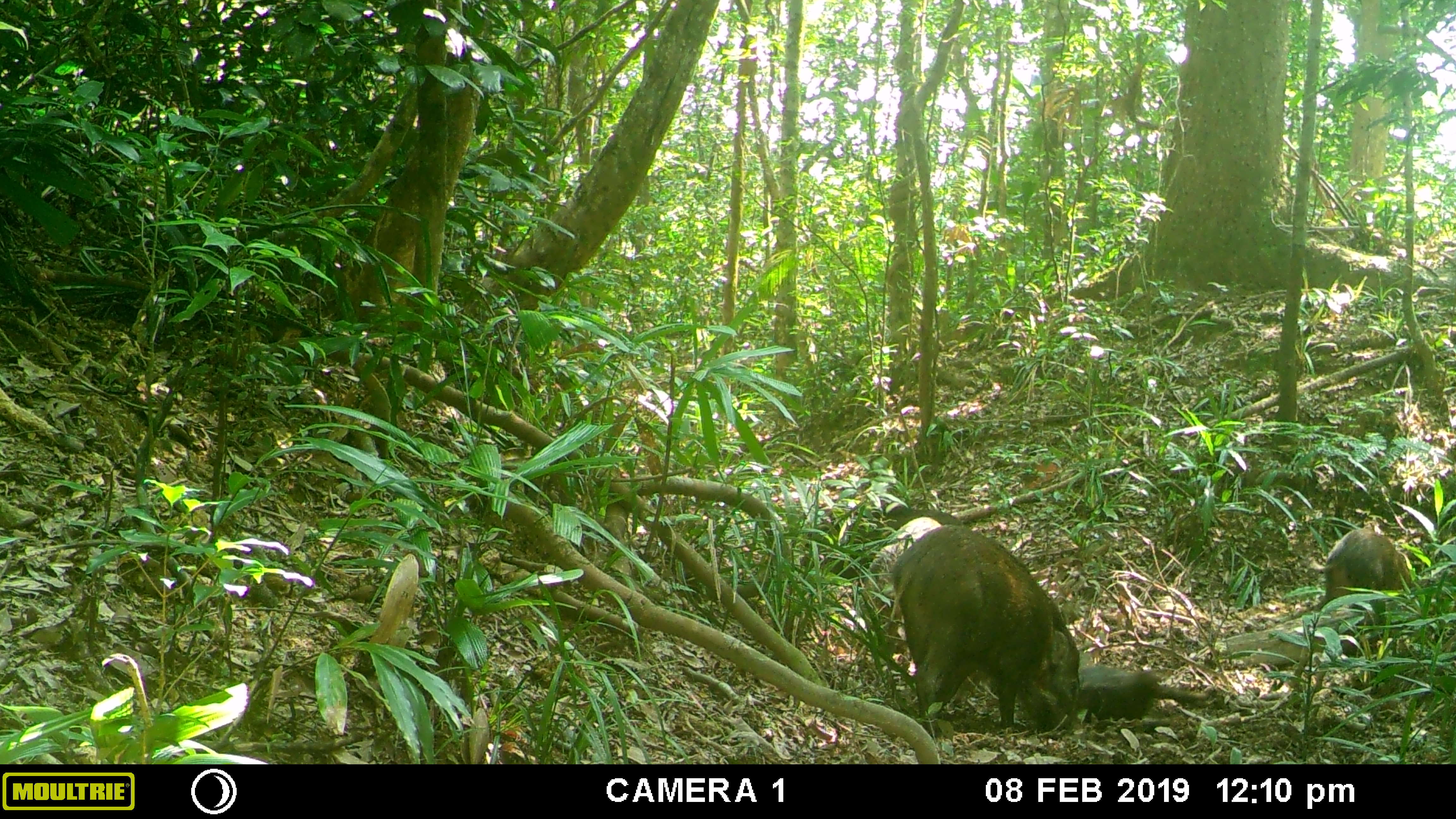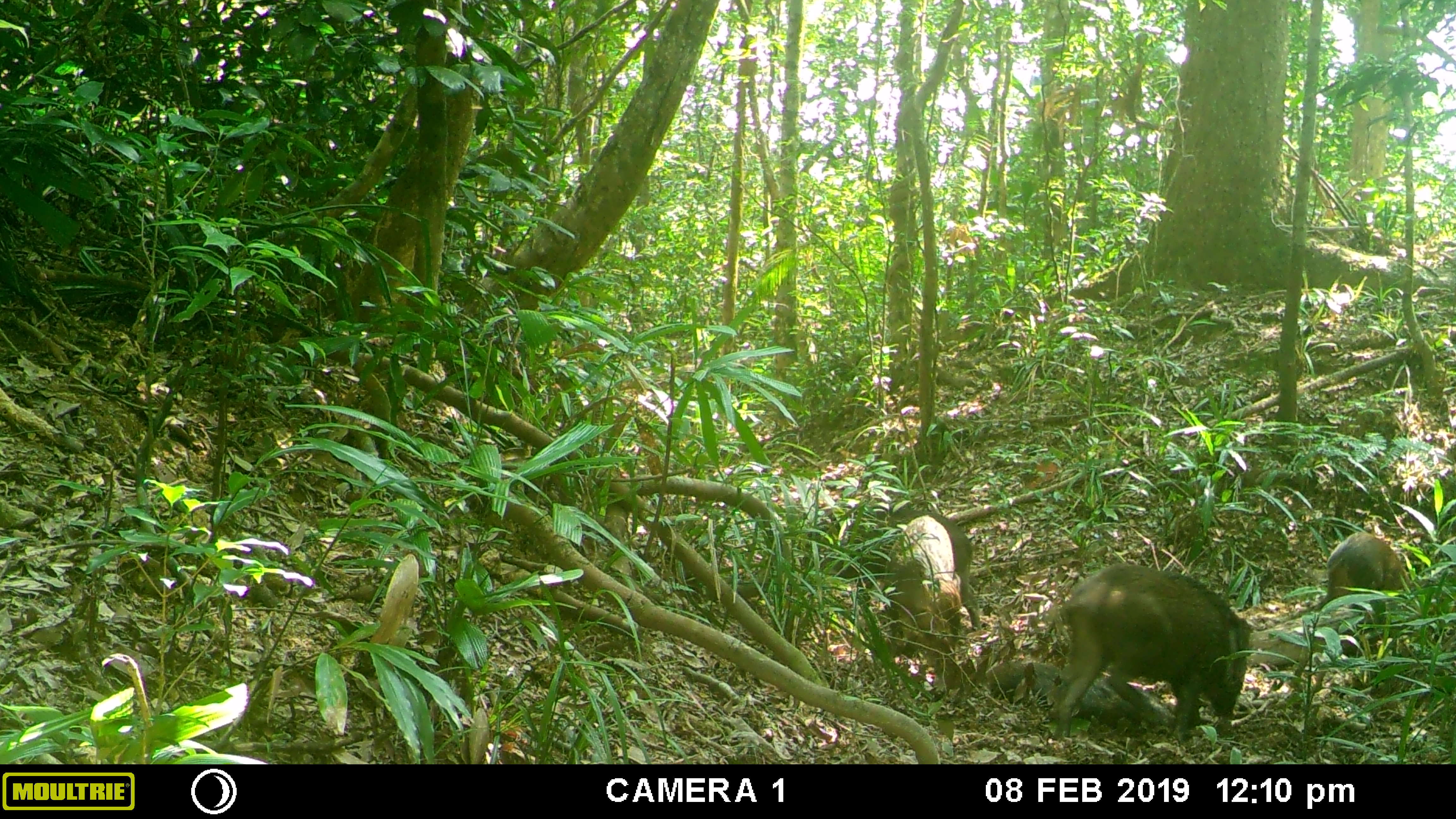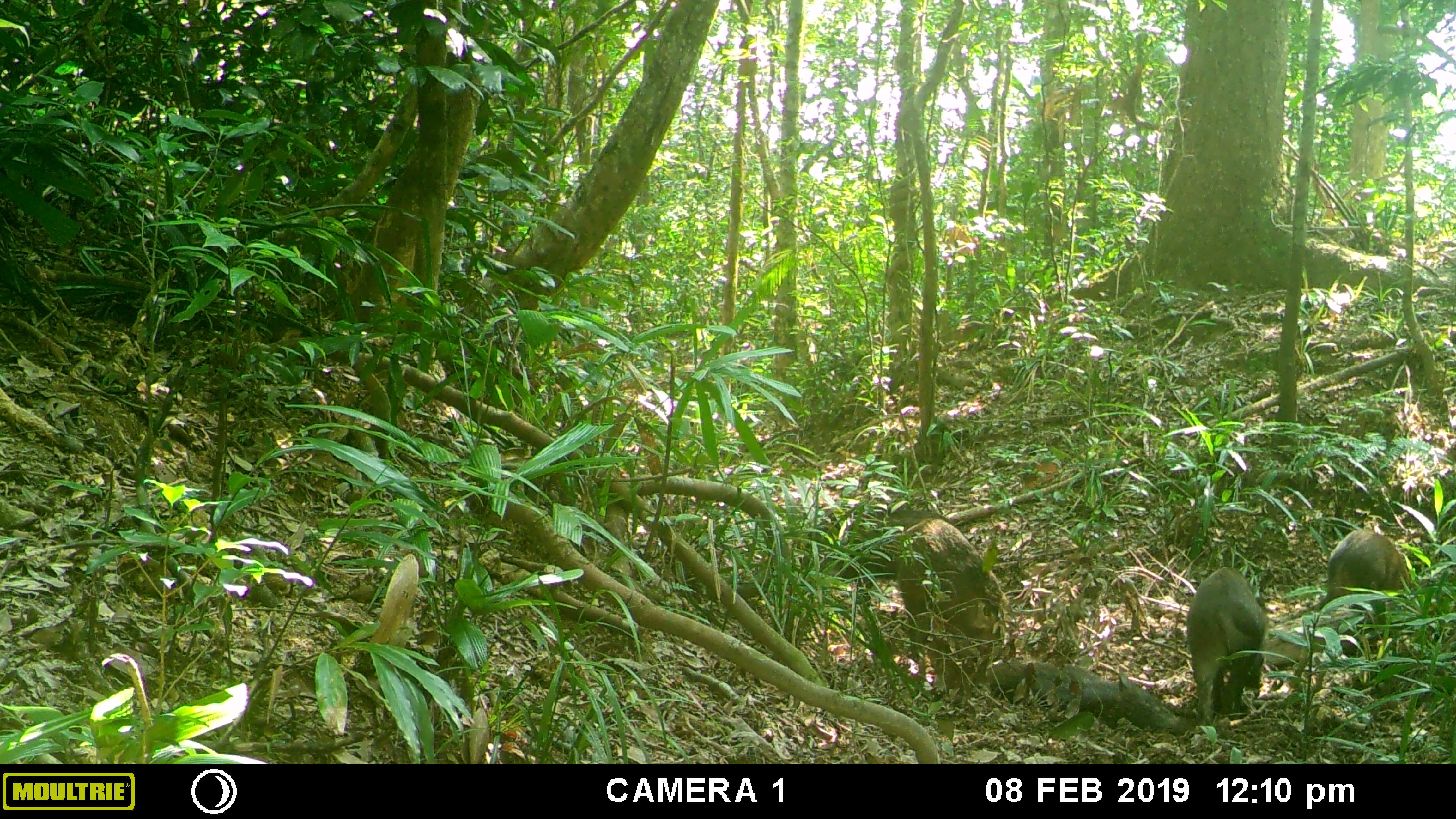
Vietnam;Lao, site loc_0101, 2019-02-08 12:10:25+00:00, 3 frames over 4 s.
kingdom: Animalia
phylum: Chordata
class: Mammalia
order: Artiodactyla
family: Suidae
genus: Sus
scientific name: Sus scrofa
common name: eurasian wild pig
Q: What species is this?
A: Eurasian wild pig (Sus scrofa).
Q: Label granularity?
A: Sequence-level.